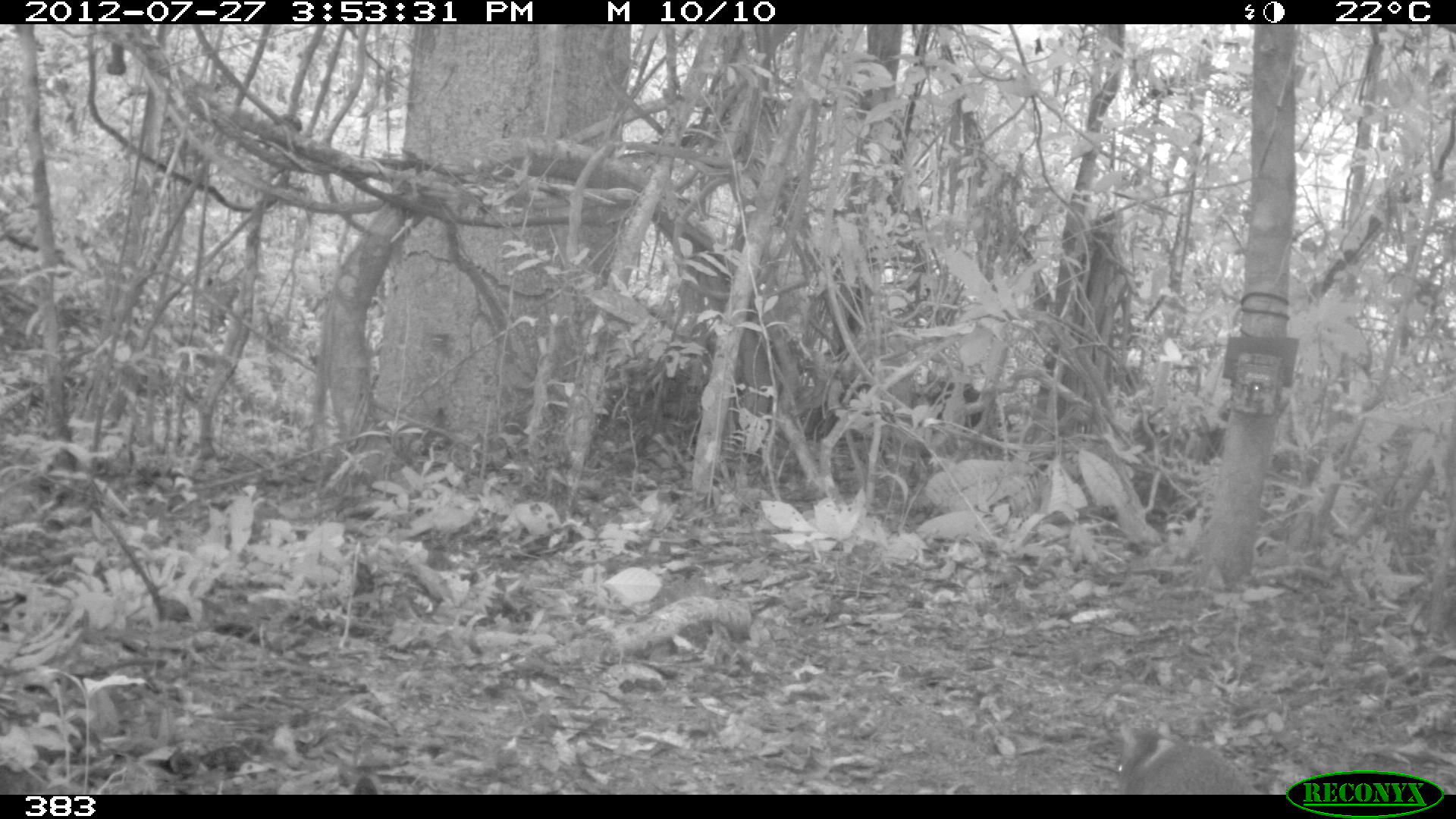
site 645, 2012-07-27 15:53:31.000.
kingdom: Animalia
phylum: Chordata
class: Mammalia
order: Rodentia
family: Dasyproctidae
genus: Dasyprocta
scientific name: Dasyprocta punctata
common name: central american agouti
Dasyprocta punctata (central american agouti).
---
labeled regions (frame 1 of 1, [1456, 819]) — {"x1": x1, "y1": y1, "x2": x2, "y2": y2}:
dasyprocta punctata: {"x1": 1113, "y1": 721, "x2": 1262, "y2": 794}